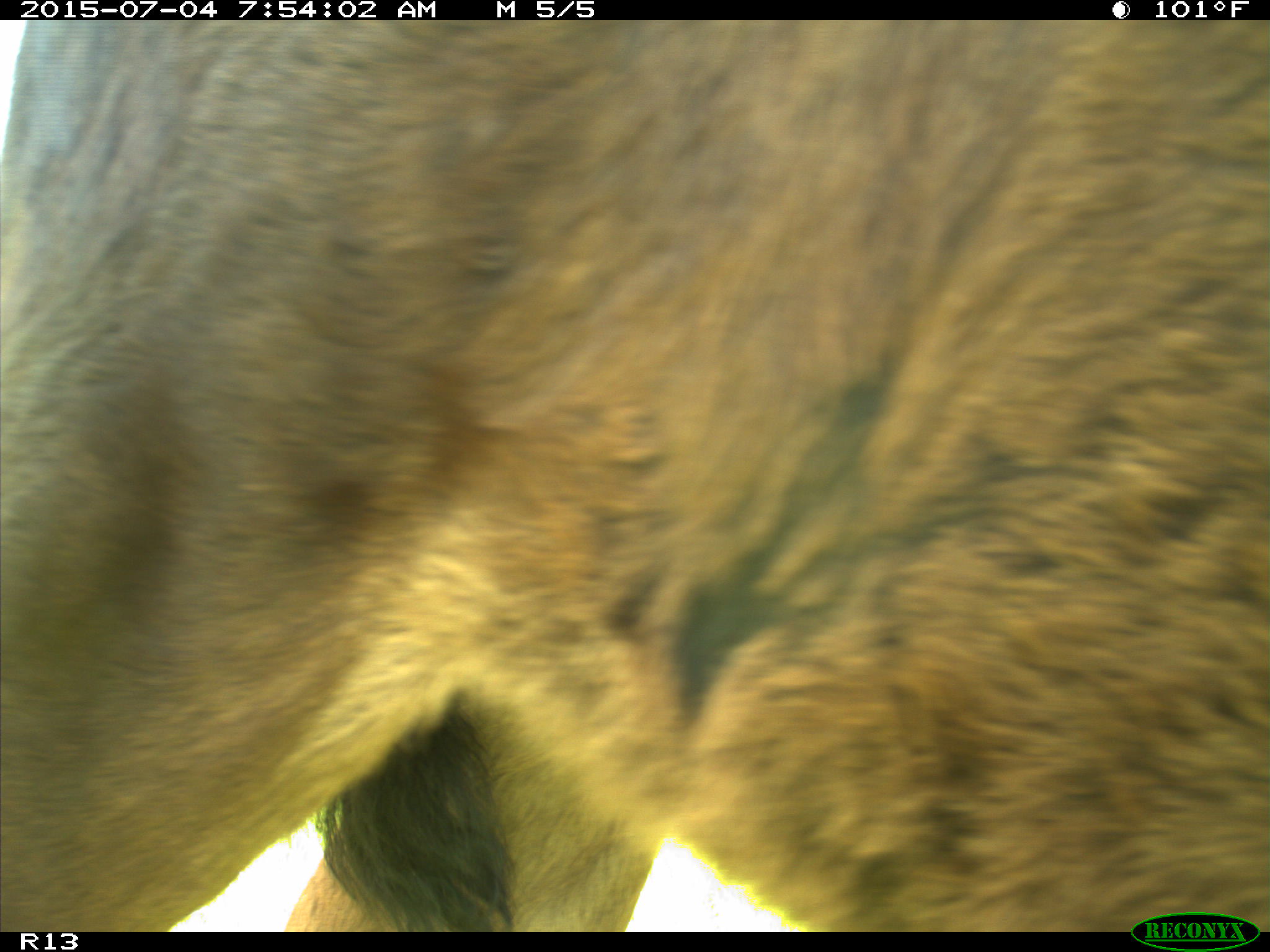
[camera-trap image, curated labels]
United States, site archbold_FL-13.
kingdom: Animalia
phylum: Chordata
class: Mammalia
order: Artiodactyla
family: Bovidae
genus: Bos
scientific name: Bos taurus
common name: domestic cow